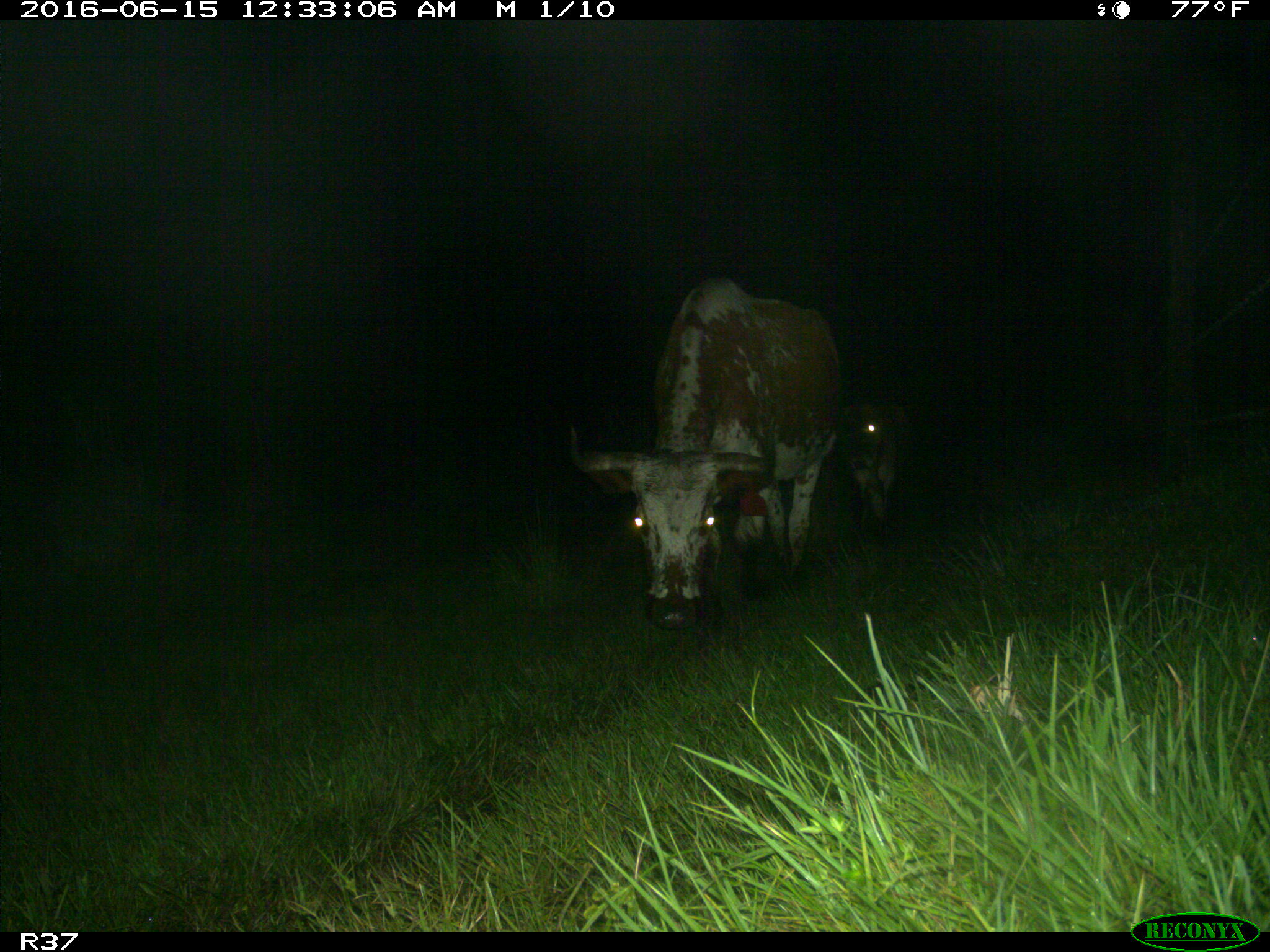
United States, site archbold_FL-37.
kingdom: Animalia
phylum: Chordata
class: Mammalia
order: Artiodactyla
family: Bovidae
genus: Bos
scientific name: Bos taurus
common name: domestic cow